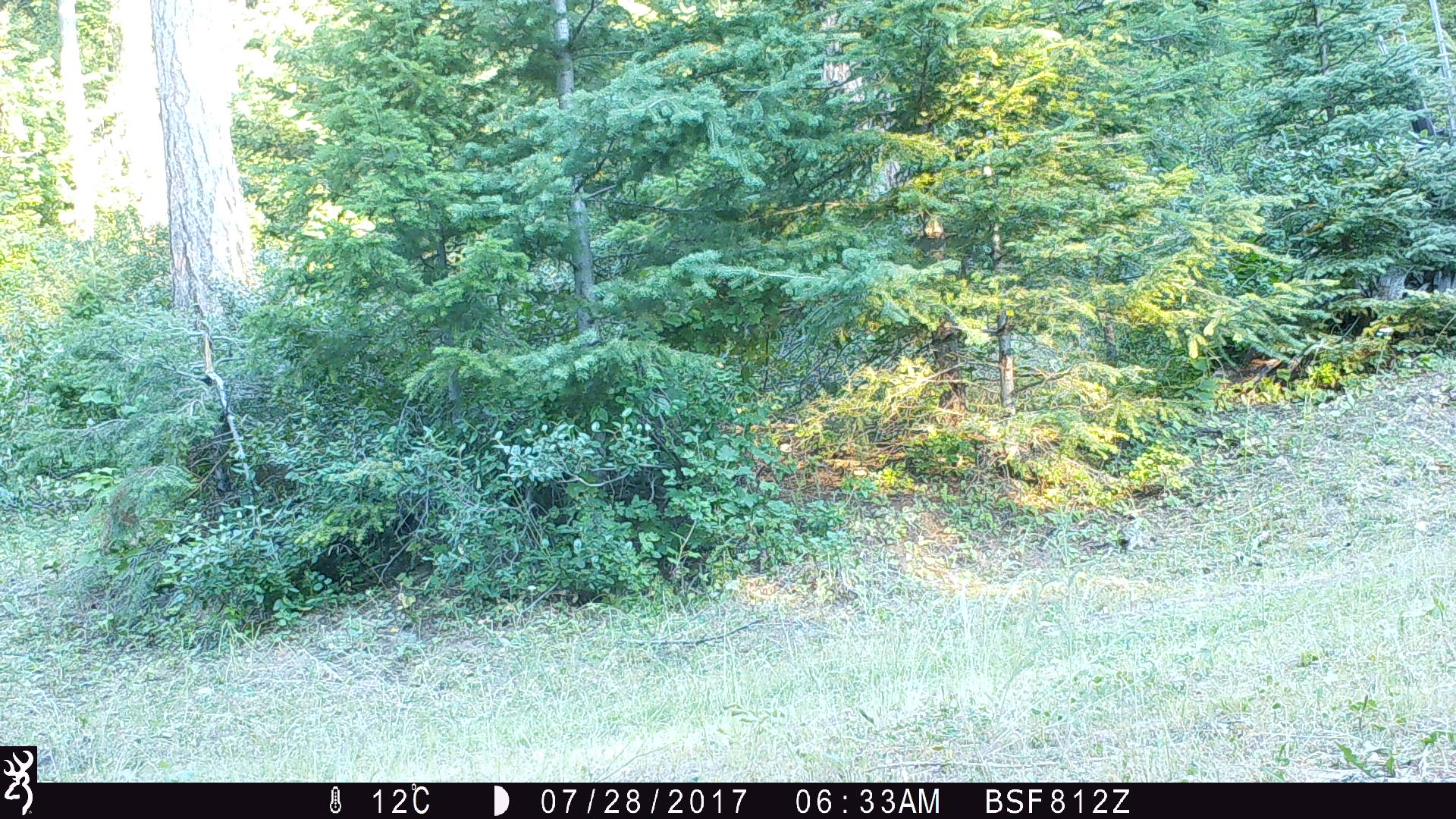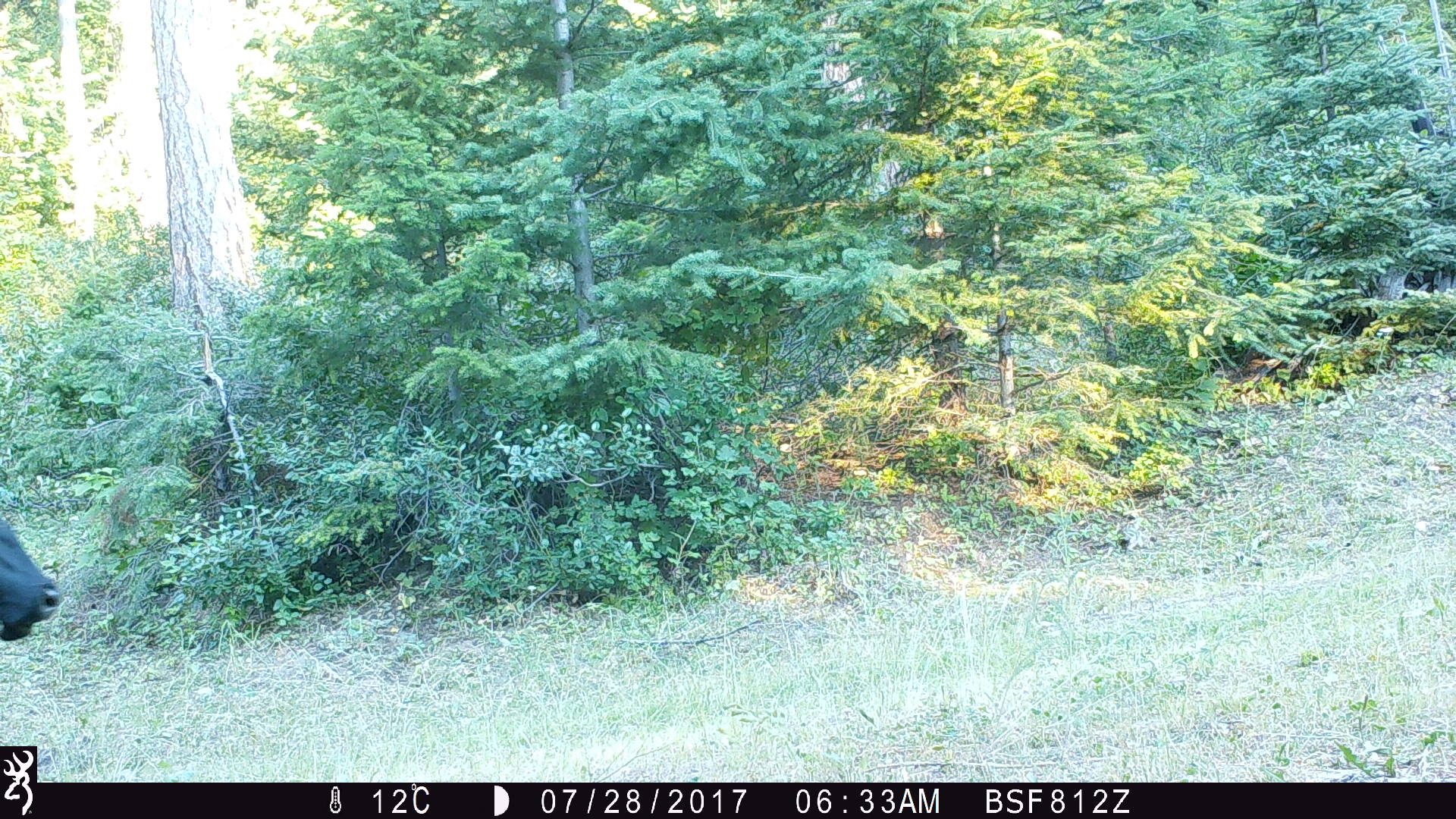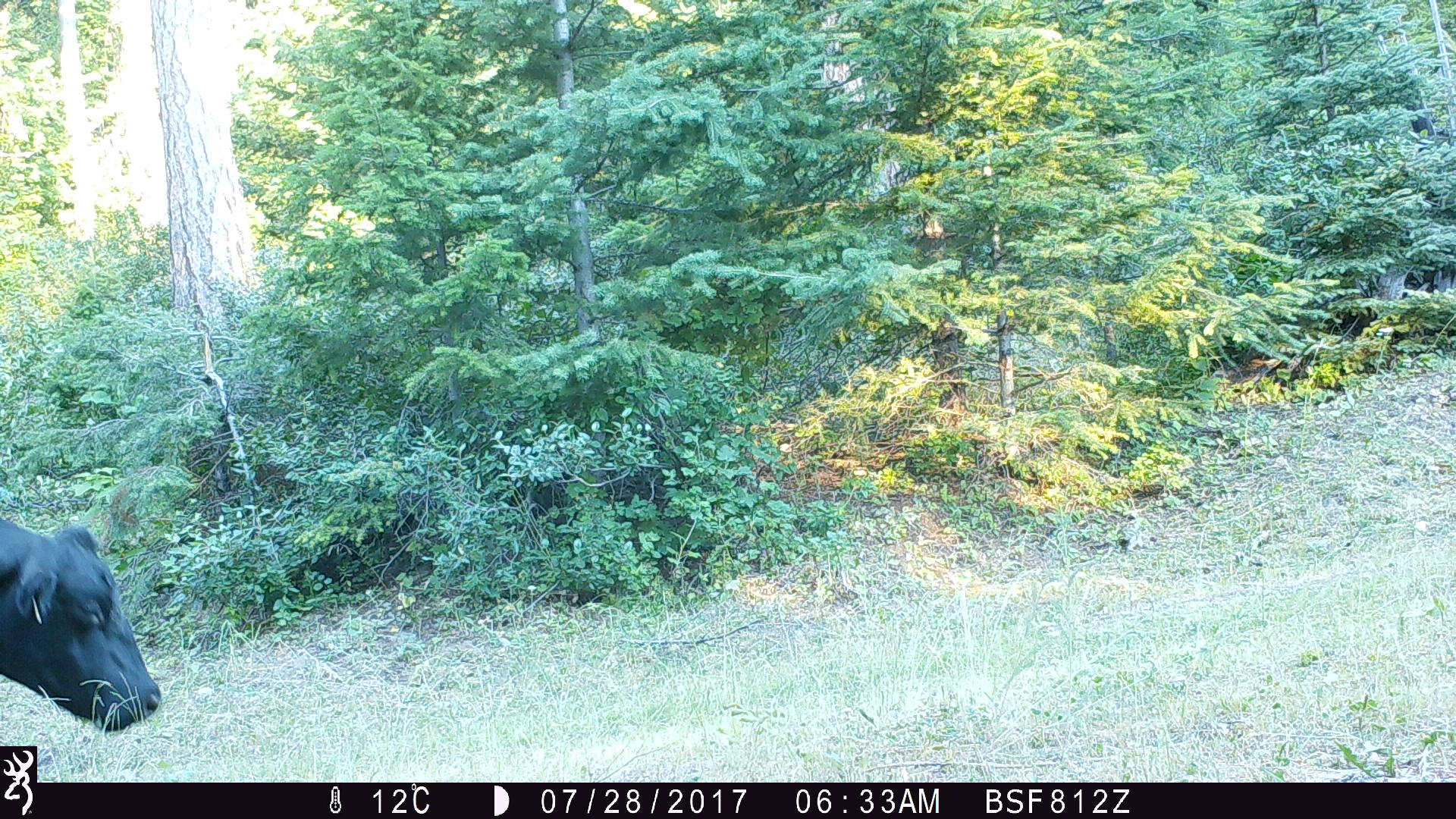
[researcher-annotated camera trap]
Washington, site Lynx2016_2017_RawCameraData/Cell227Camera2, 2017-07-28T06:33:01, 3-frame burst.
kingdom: Animalia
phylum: Chordata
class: Mammalia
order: Artiodactyla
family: Bovidae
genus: Bos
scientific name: Bos taurus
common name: domestic cattle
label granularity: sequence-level